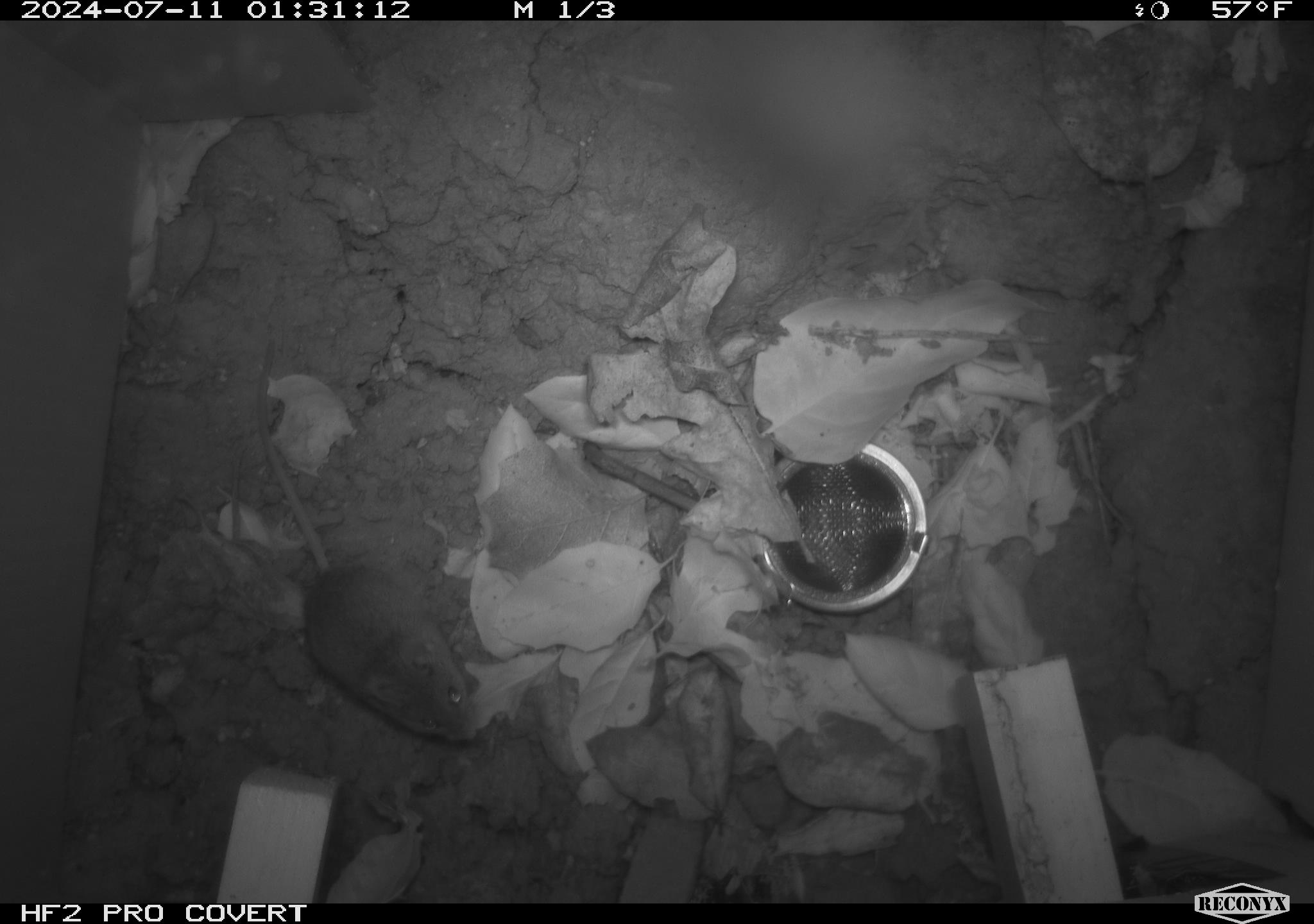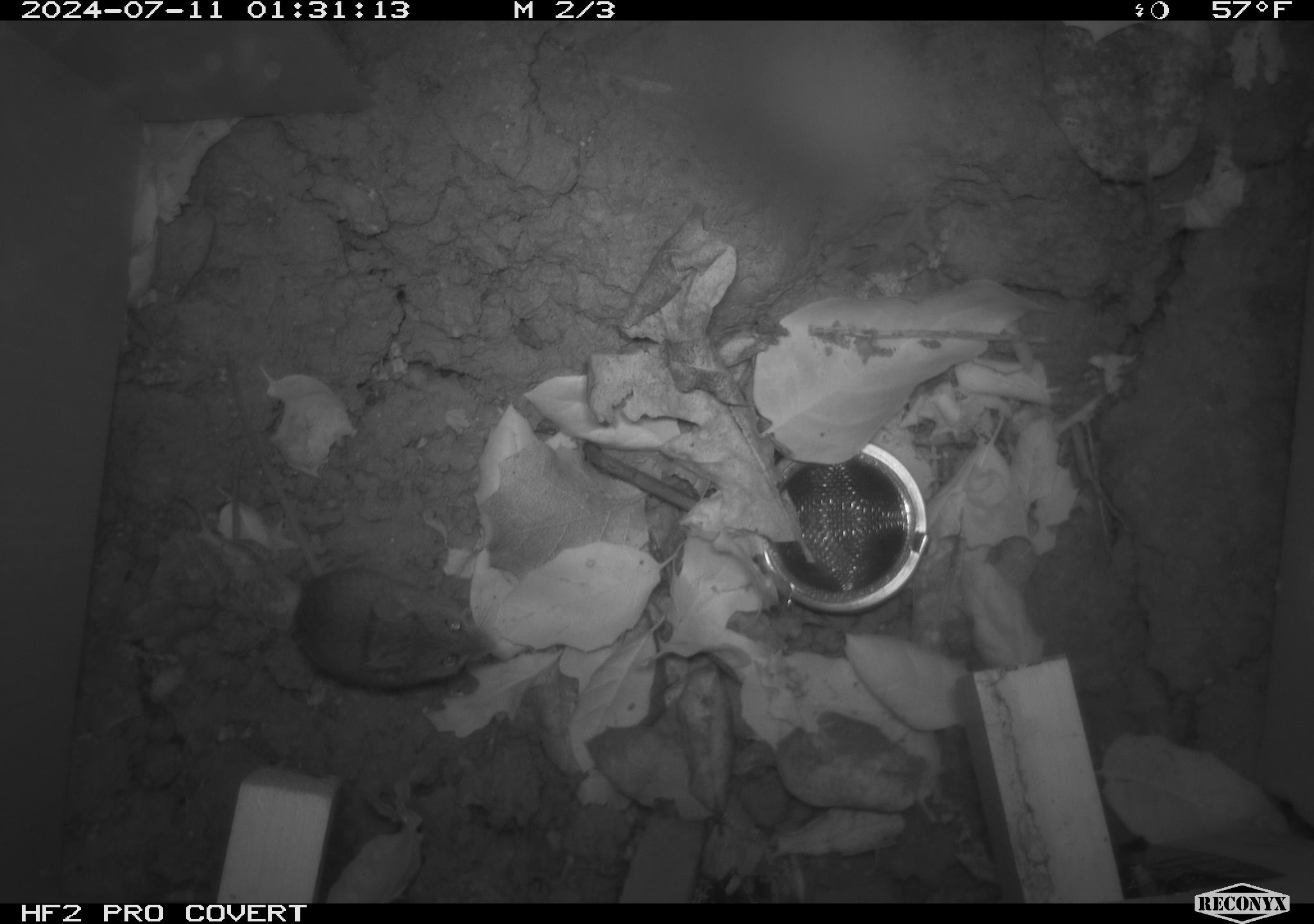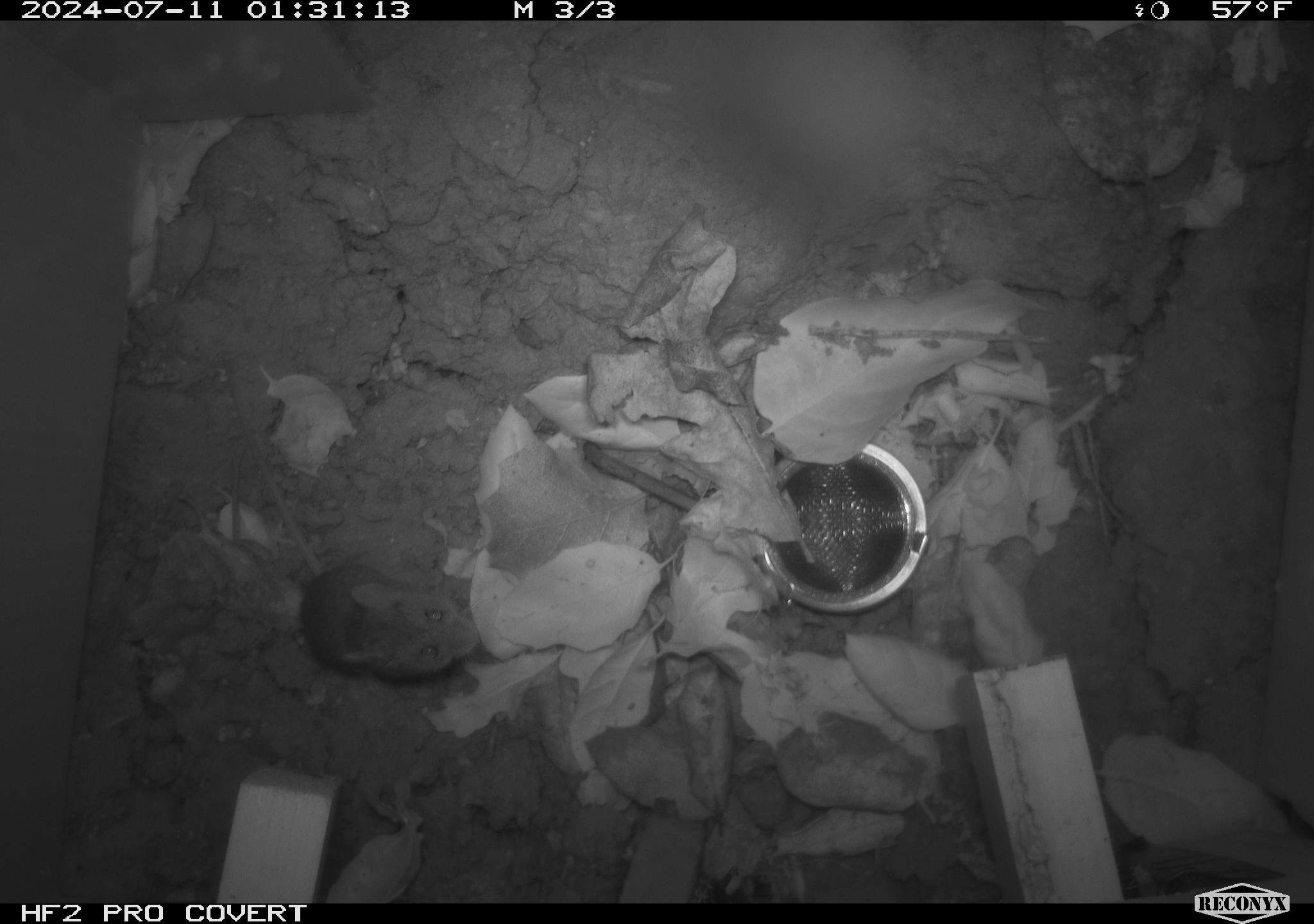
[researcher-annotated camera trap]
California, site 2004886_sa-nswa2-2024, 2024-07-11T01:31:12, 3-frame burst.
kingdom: Animalia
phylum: Chordata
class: Mammalia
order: Rodentia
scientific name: Rodentia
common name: rodent